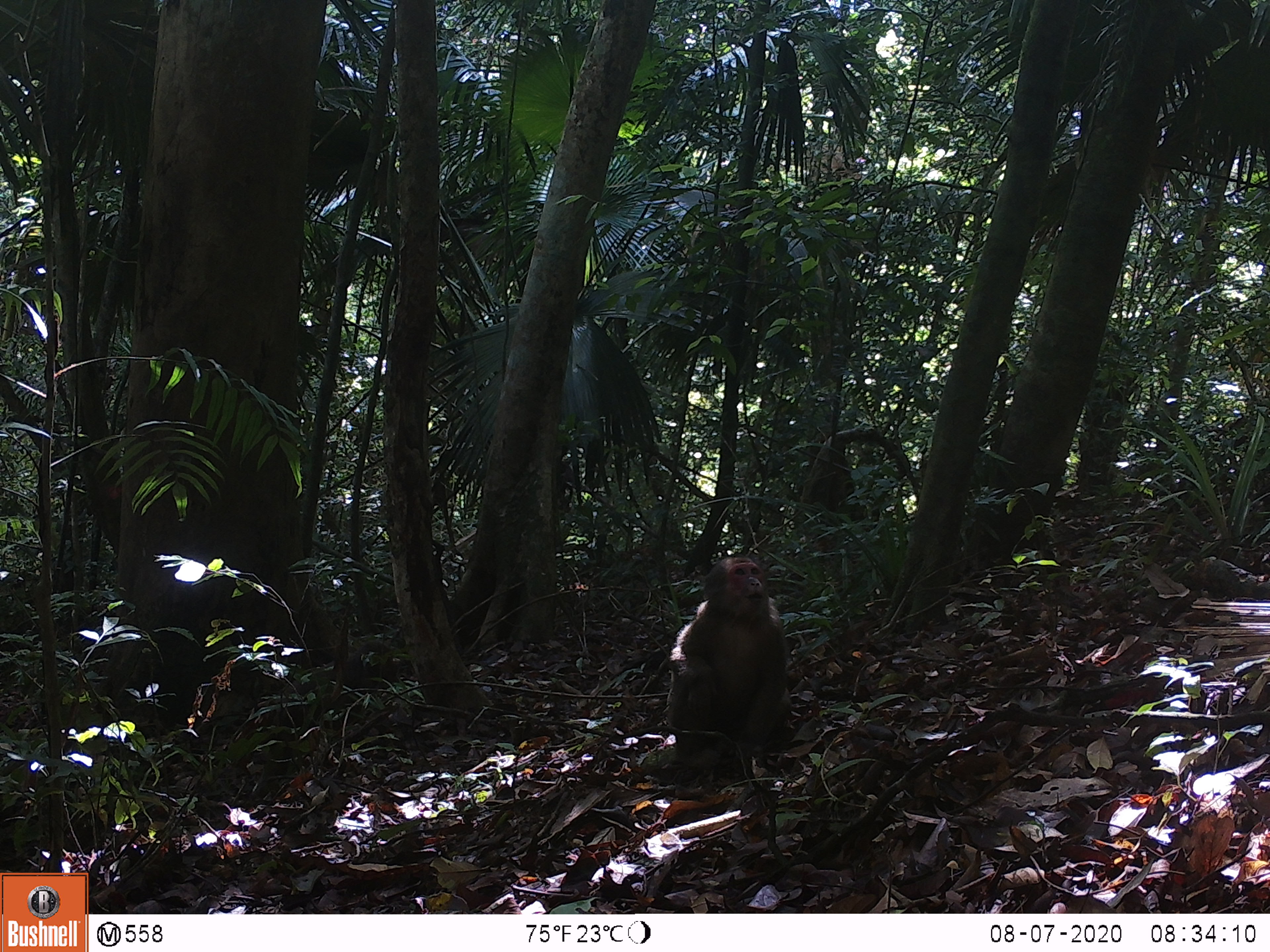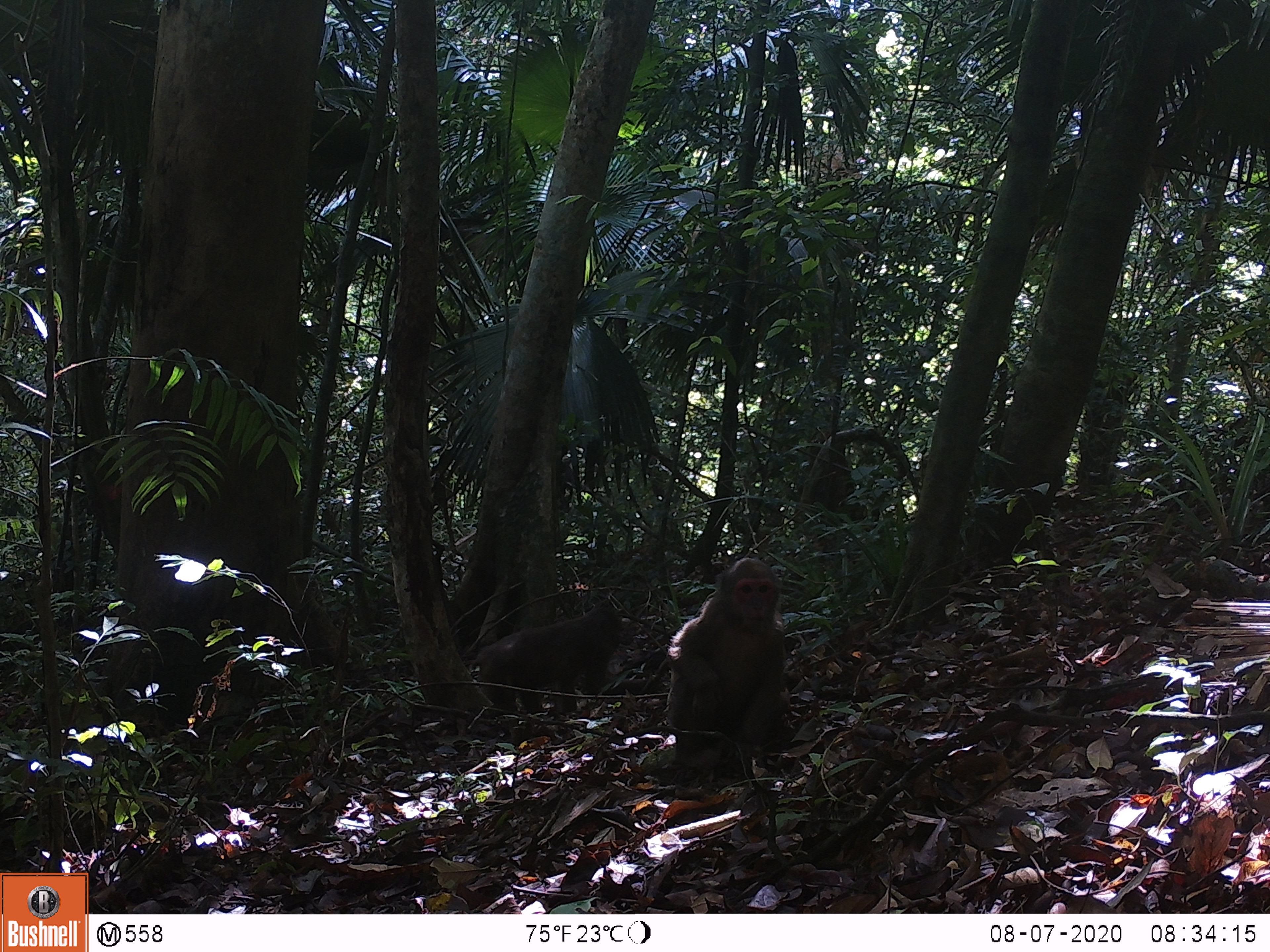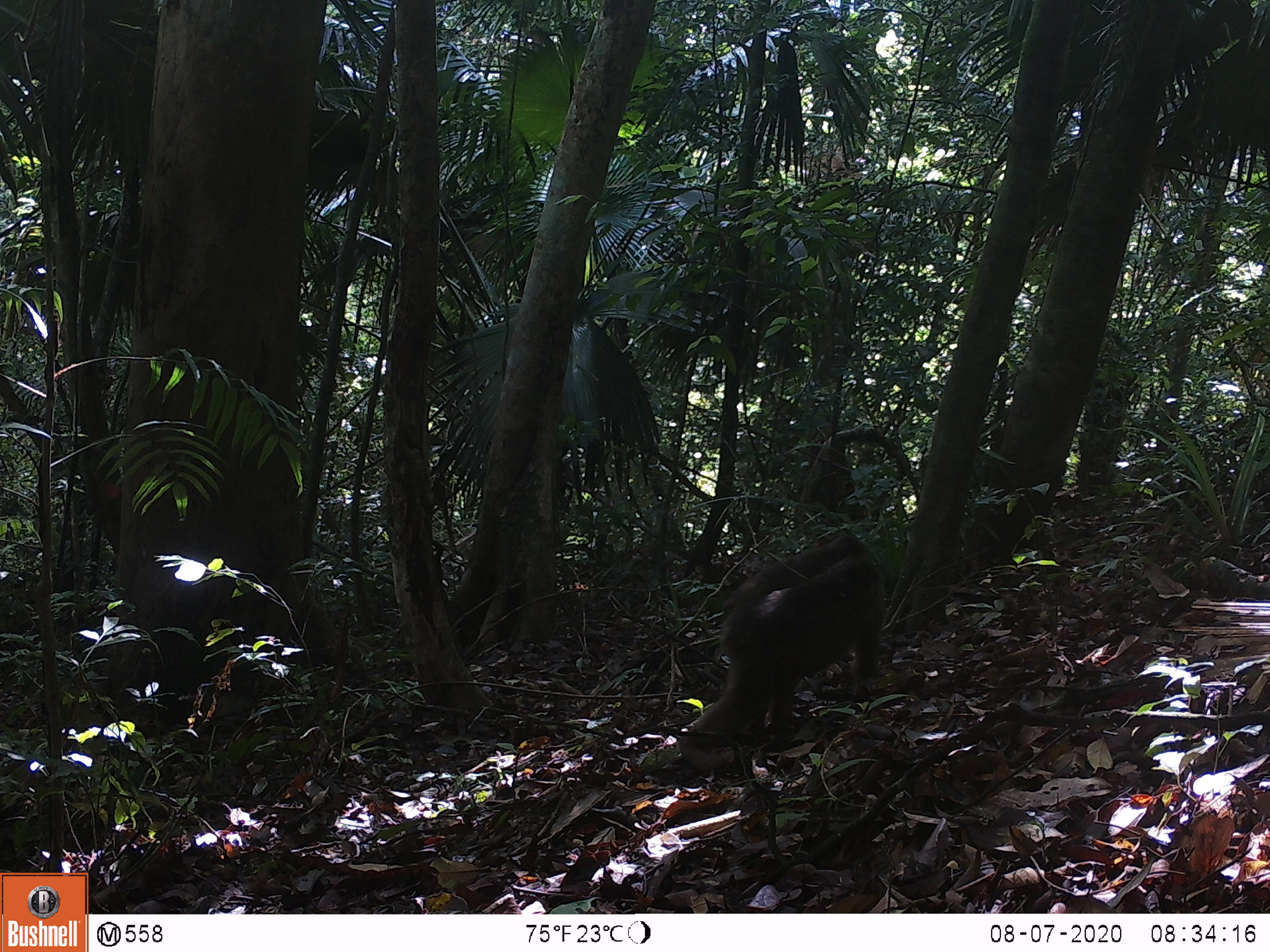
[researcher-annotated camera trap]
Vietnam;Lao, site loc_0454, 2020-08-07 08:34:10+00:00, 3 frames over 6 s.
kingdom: Animalia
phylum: Chordata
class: Mammalia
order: Primates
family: Cercopithecidae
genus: Macaca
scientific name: Macaca arctoides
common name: stump-tailed macaque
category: stump tailed macaque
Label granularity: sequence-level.